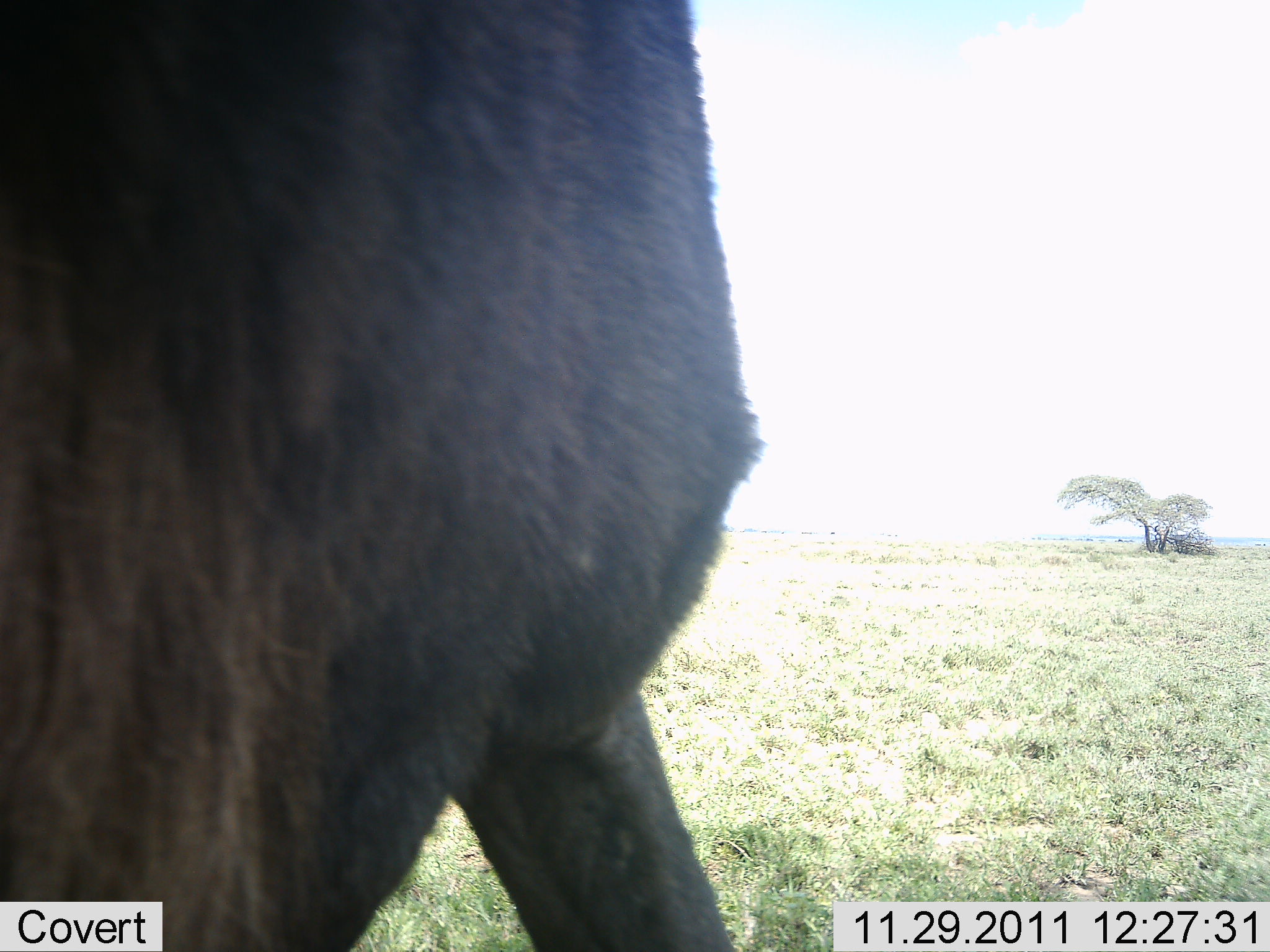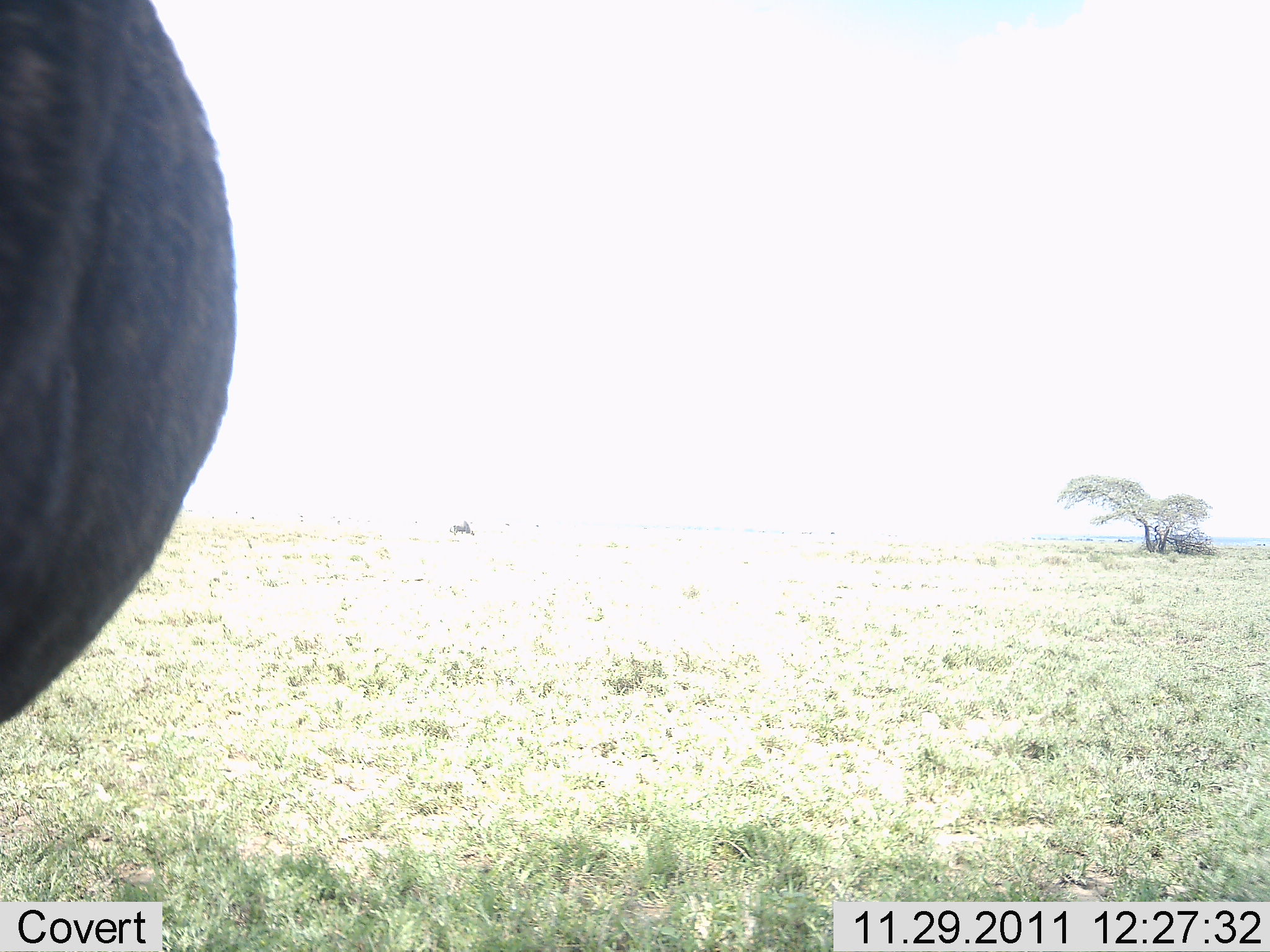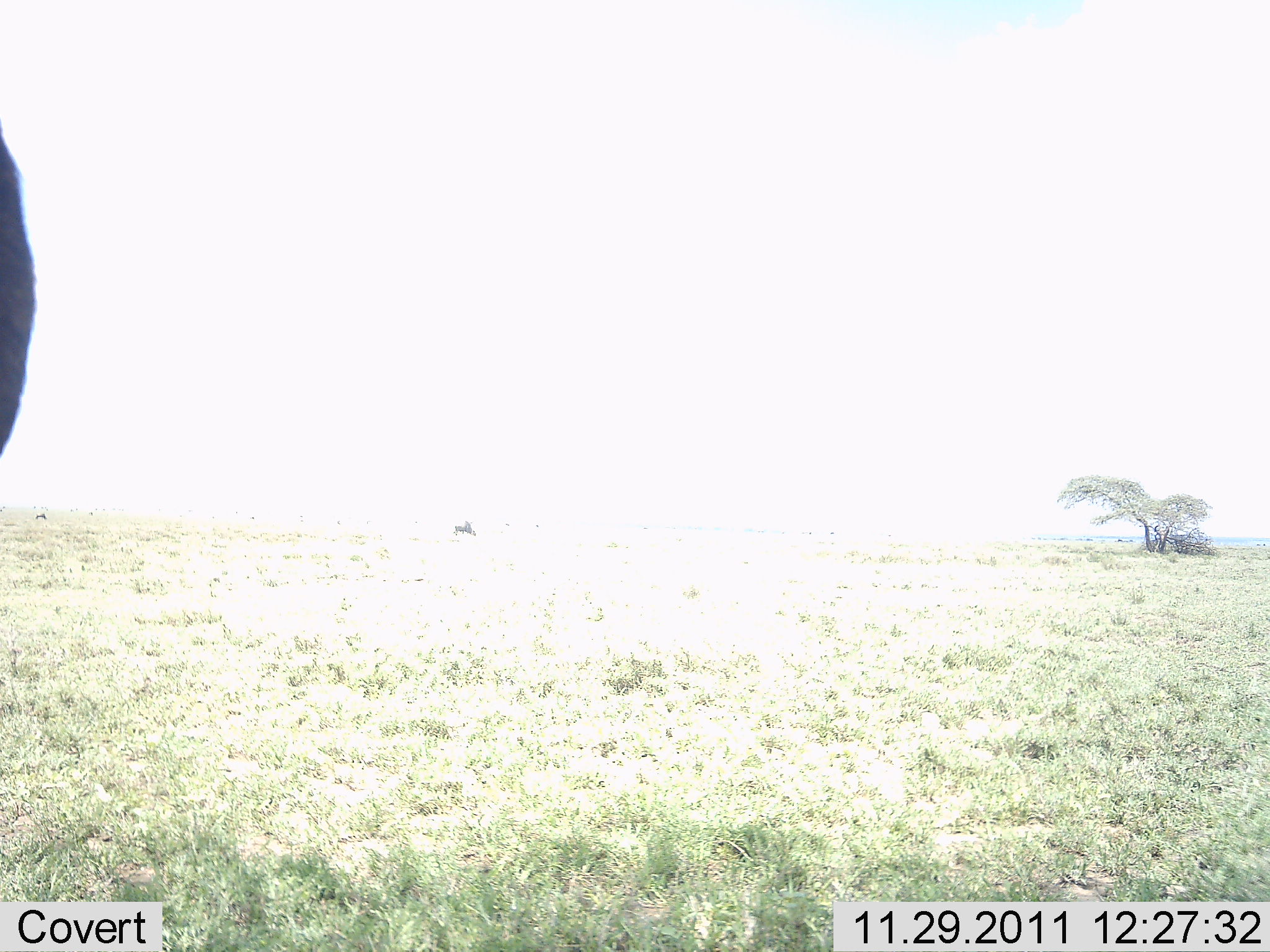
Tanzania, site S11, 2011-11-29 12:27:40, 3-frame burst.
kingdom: Animalia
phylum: Chordata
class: Mammalia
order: Artiodactyla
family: Bovidae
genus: Connochaetes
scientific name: Connochaetes taurinus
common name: blue wildebeest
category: wildebeest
Wildebeest (blue wildebeest) (Connochaetes taurinus), count 1. Behavior (volunteer vote fractions): standing 17%, resting 0%, moving 83%, interacting 0%. Young present (vote fraction): 0%. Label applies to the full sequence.